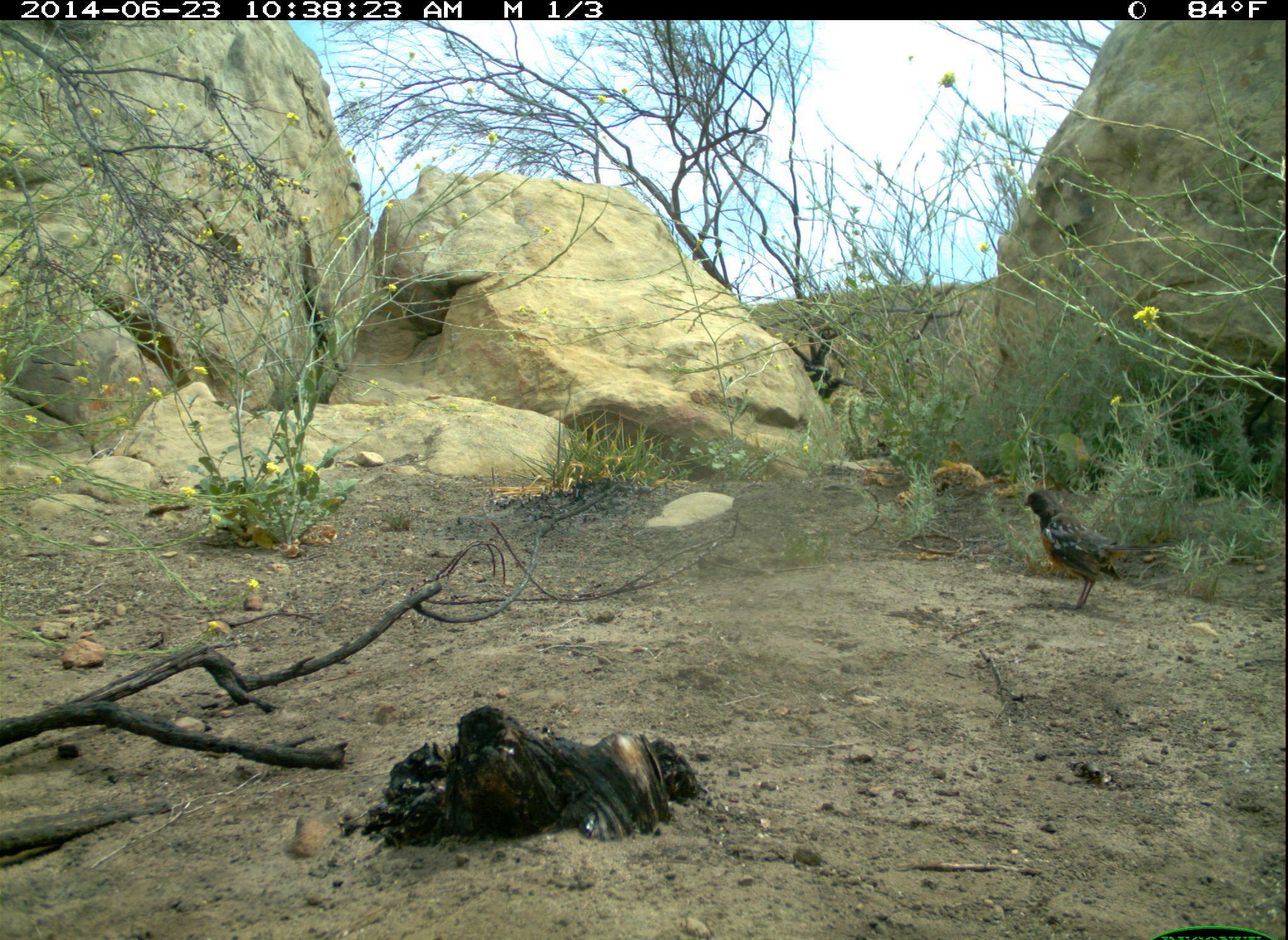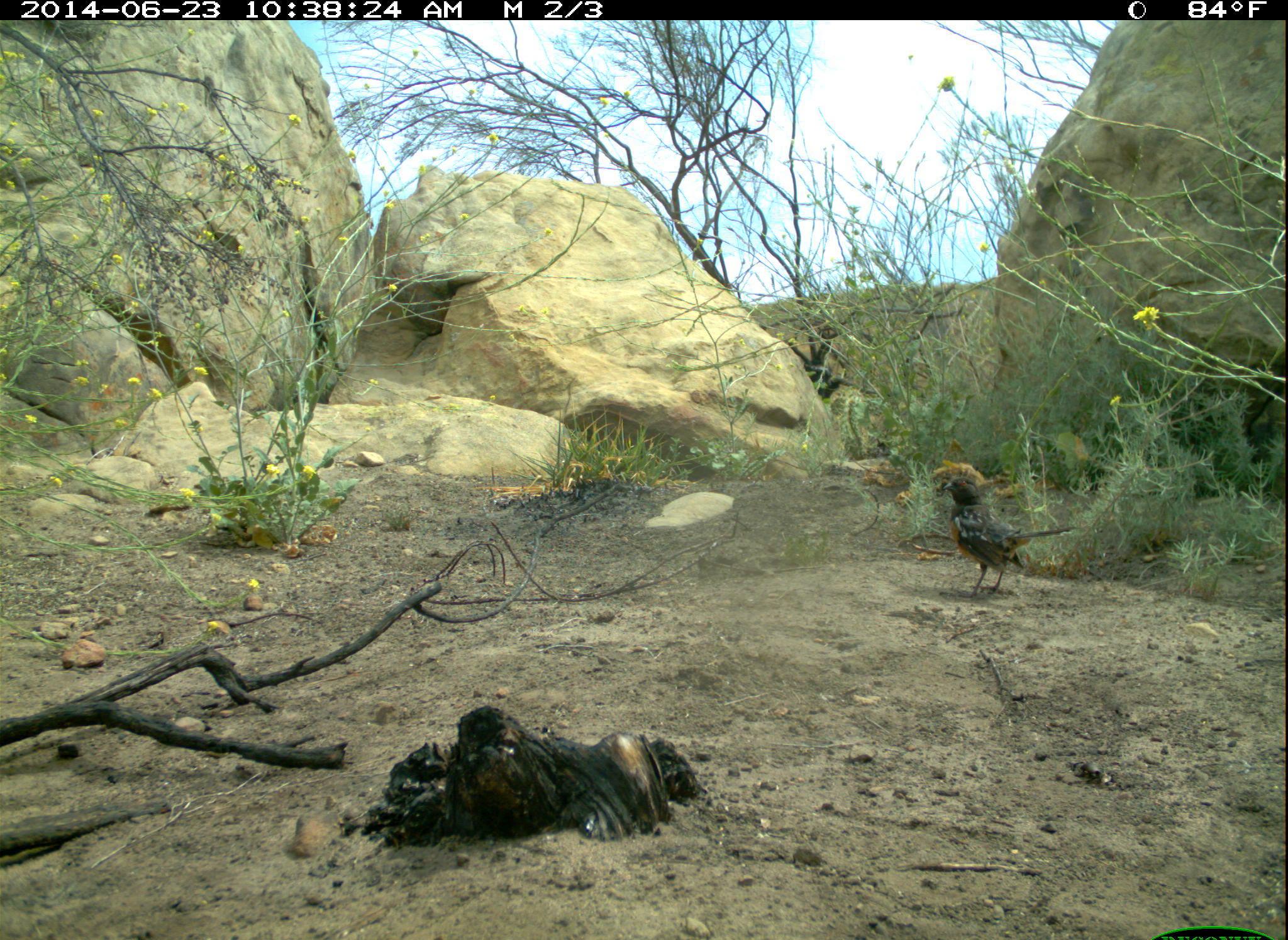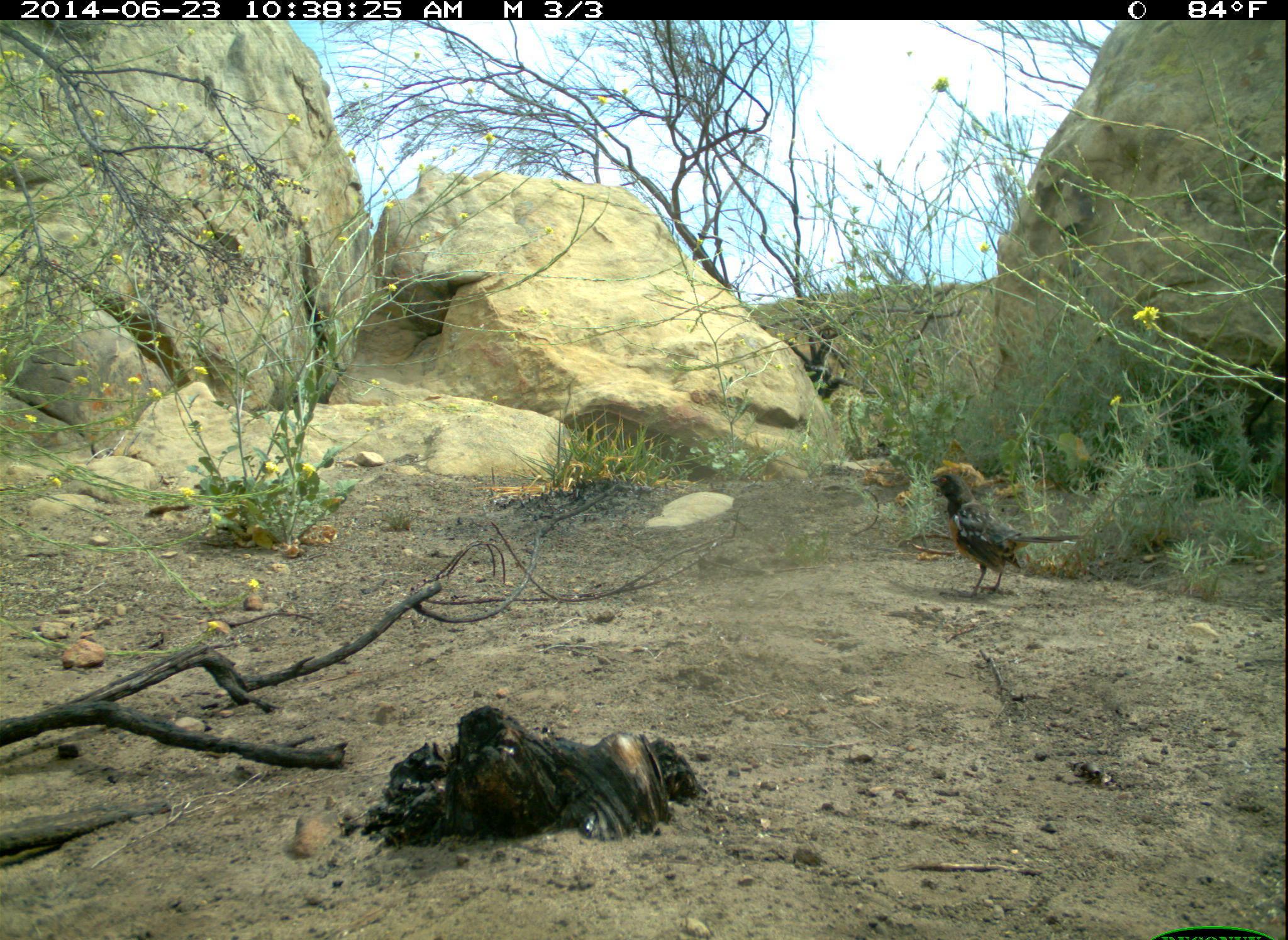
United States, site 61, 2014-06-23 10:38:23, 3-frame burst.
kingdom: Animalia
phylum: Chordata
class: Aves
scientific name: Aves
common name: bird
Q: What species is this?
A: Bird (Aves).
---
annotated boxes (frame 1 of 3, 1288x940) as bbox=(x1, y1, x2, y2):
bird: bbox=(1018, 469, 1129, 617)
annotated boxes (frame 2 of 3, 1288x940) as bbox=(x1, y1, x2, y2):
bird: bbox=(931, 470, 1093, 614)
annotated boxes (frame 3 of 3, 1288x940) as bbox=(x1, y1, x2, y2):
bird: bbox=(929, 464, 1095, 604)